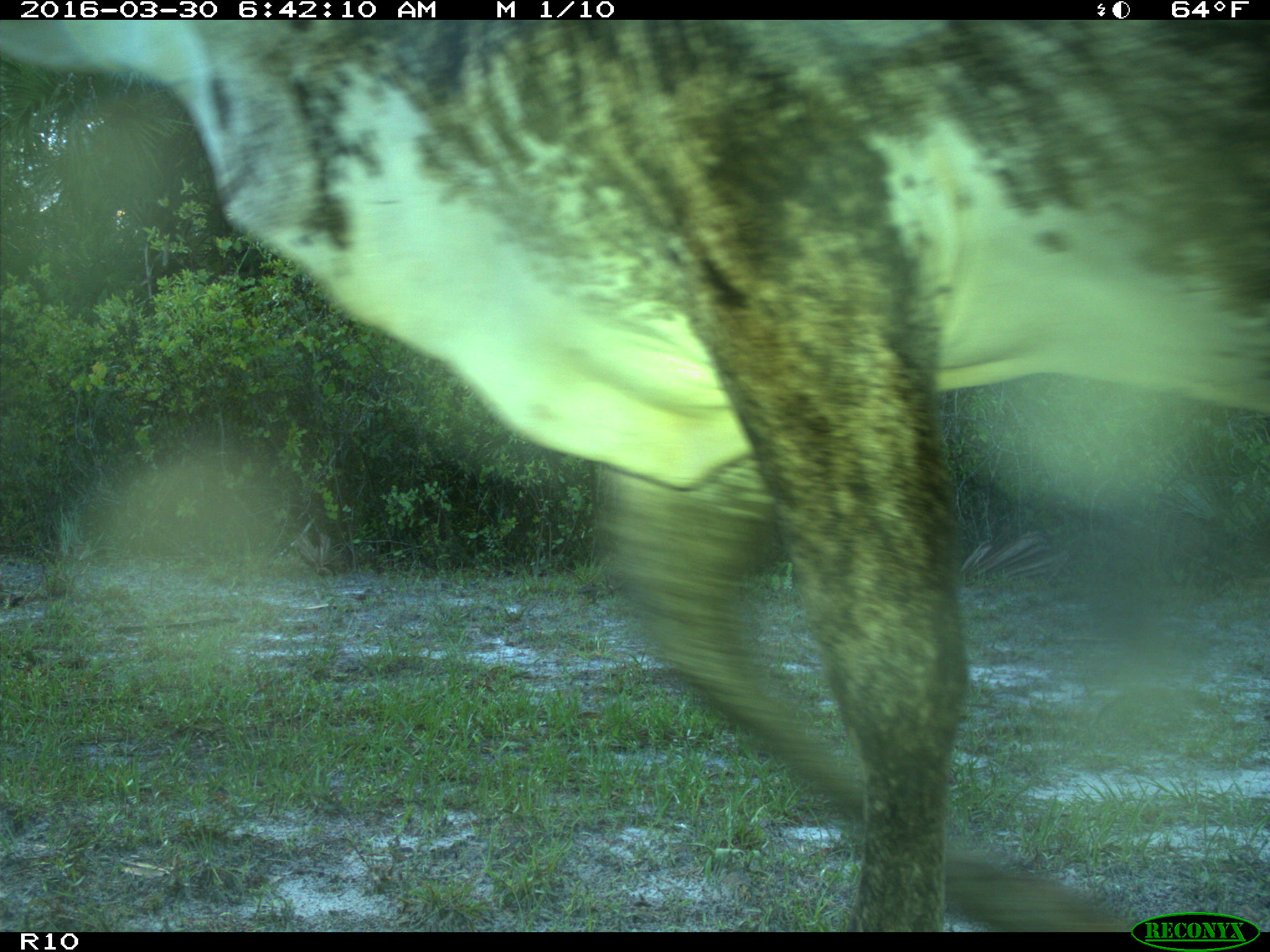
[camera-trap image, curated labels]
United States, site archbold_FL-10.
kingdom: Animalia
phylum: Chordata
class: Mammalia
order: Artiodactyla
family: Bovidae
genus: Bos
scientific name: Bos taurus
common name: domestic cow